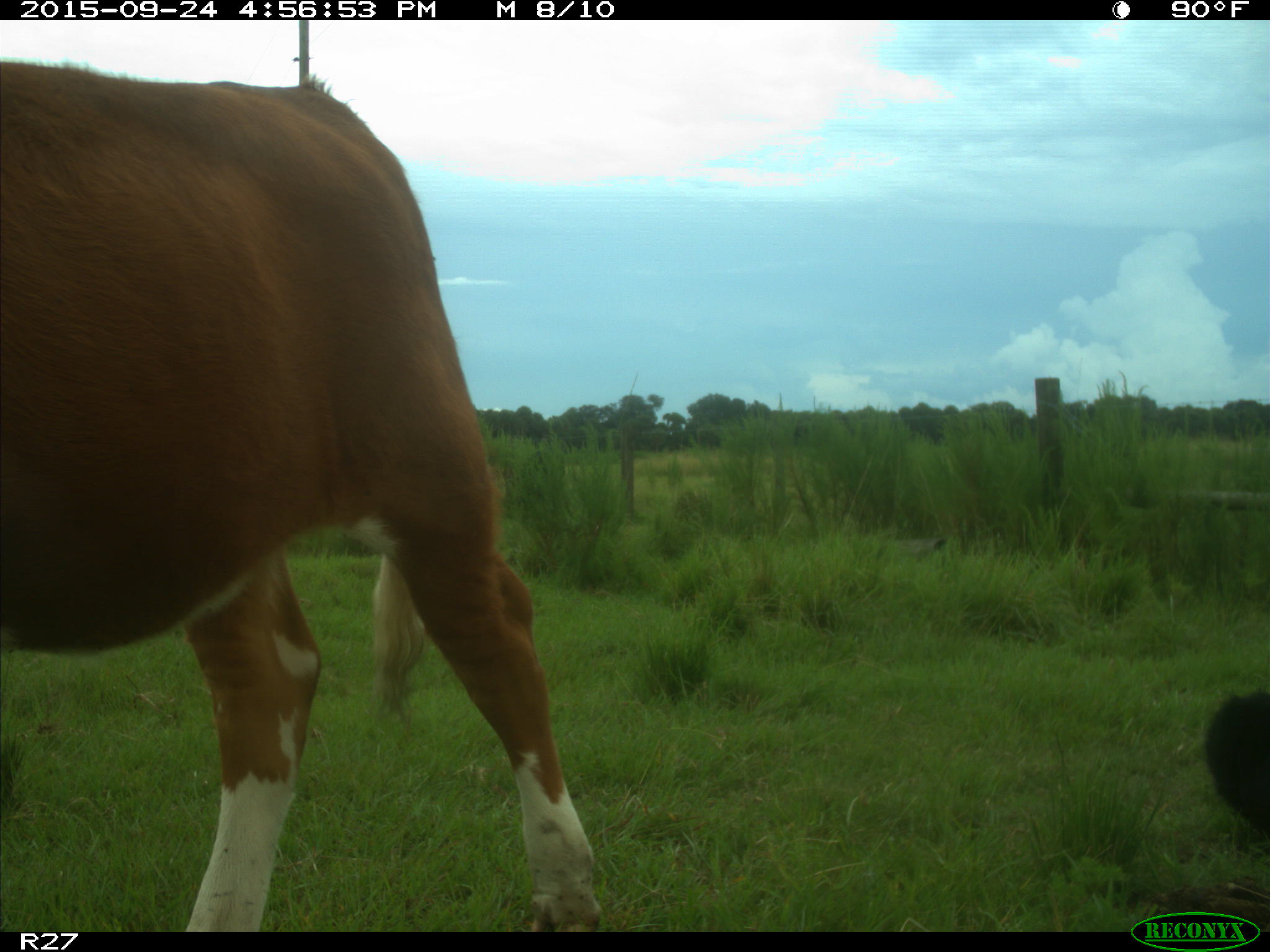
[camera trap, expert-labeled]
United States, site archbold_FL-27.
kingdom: Animalia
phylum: Chordata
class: Mammalia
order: Artiodactyla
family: Bovidae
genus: Bos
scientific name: Bos taurus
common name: domestic cow